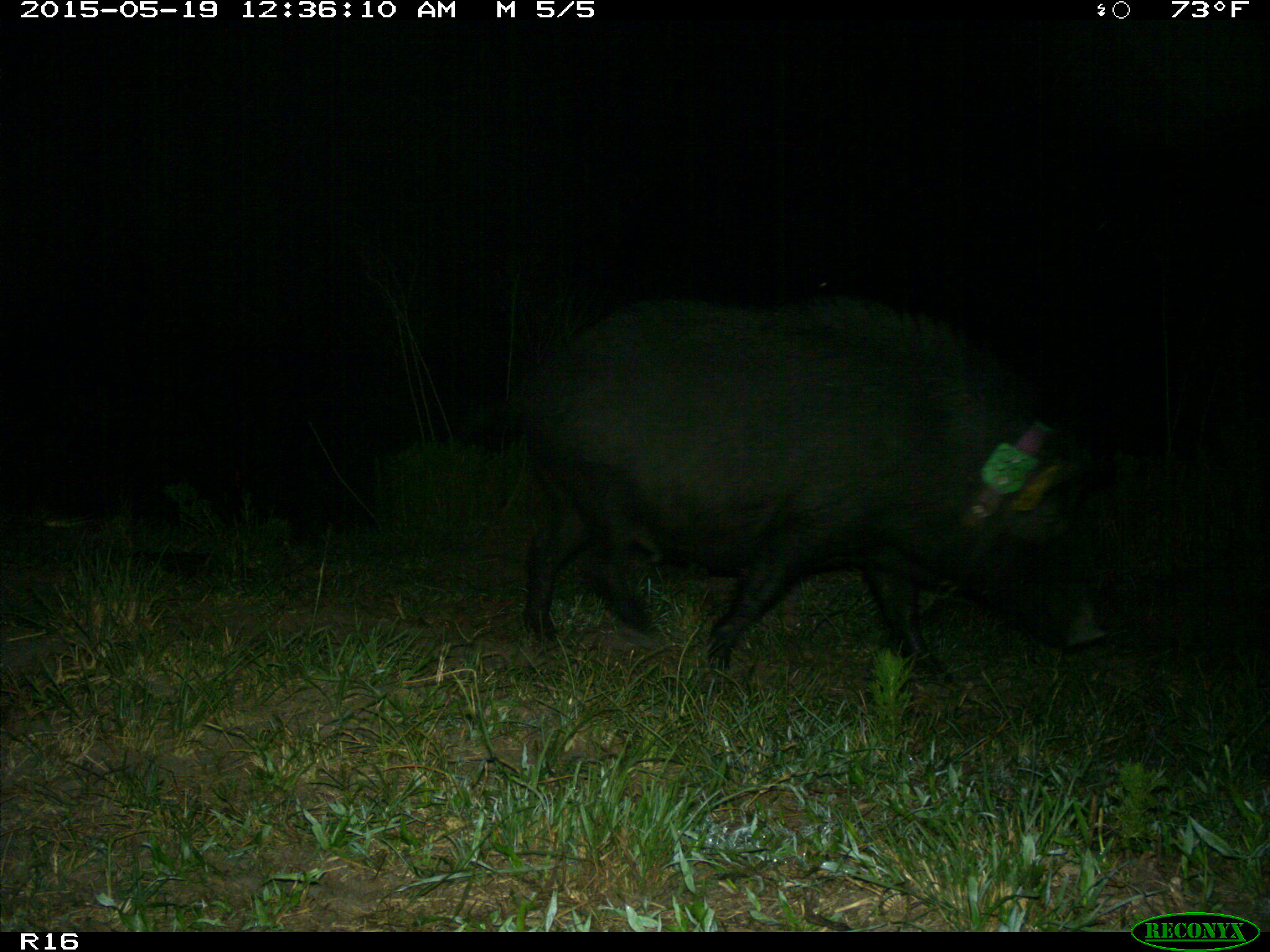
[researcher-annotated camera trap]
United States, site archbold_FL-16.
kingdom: Animalia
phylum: Chordata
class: Mammalia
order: Artiodactyla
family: Suidae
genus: Sus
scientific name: Sus scrofa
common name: wild boar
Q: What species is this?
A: Sus scrofa (wild boar).